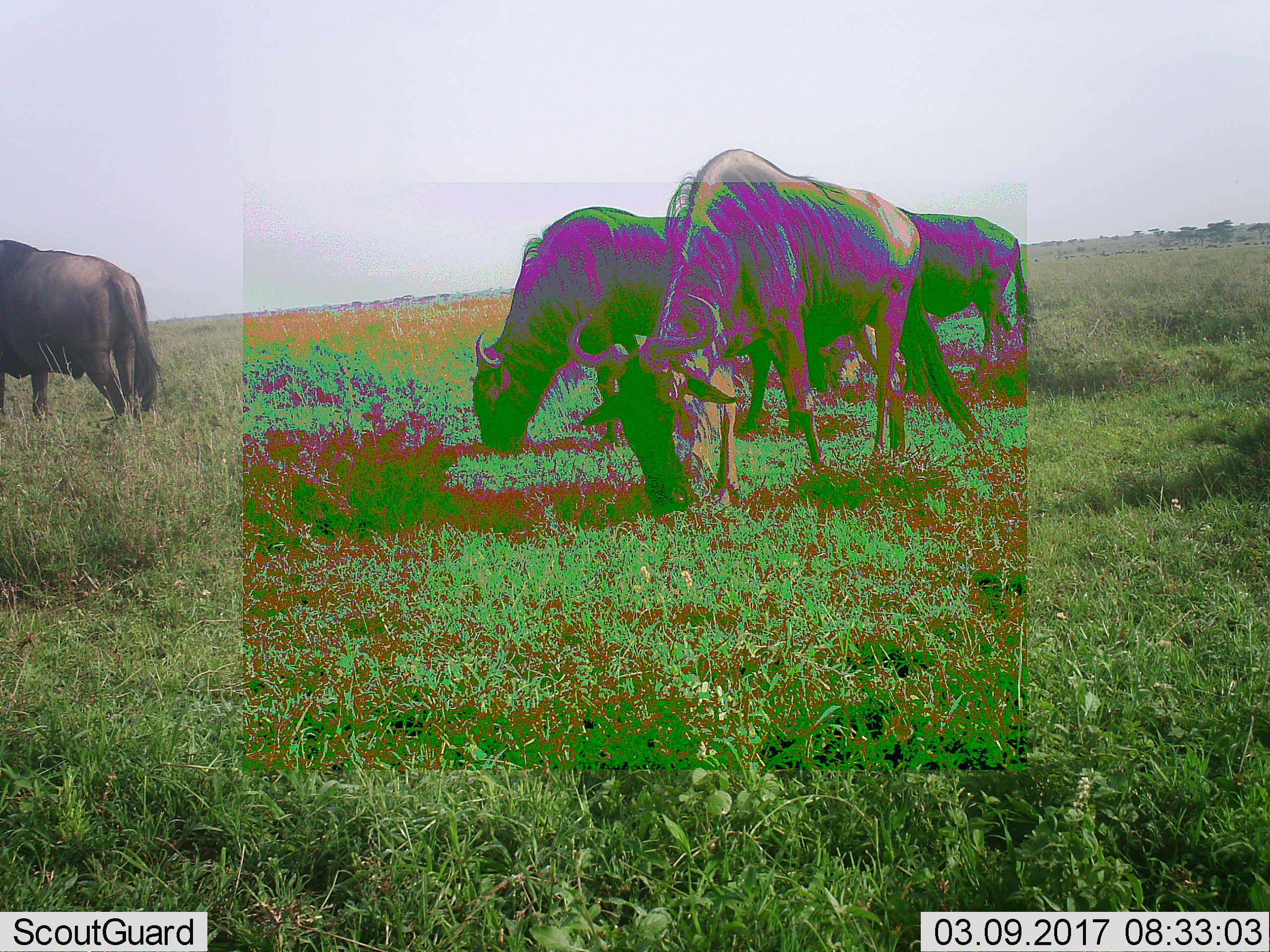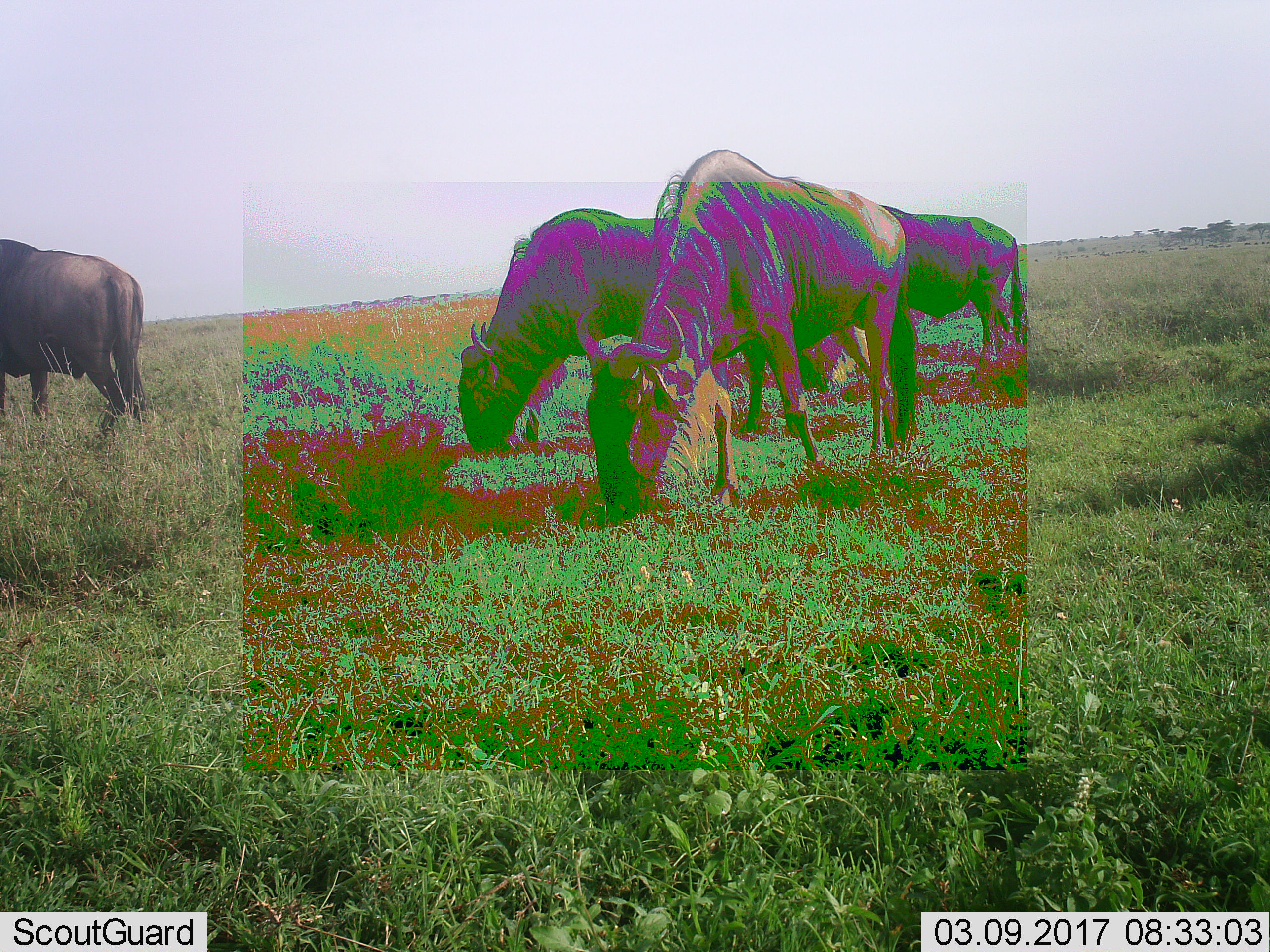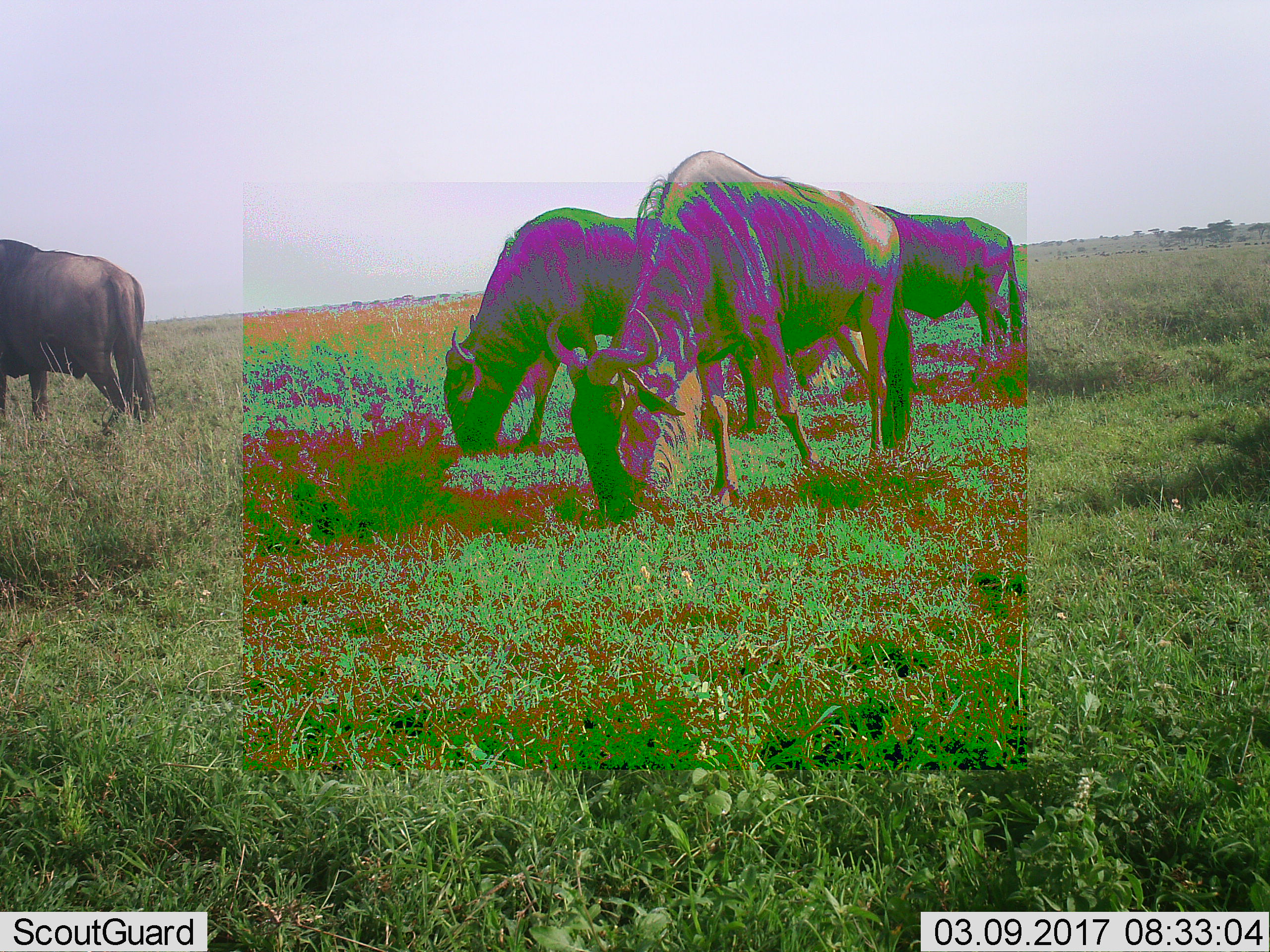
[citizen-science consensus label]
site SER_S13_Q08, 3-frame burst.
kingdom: Animalia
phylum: Chordata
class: Mammalia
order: Artiodactyla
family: Bovidae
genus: Connochaetes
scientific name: Connochaetes taurinus taurinus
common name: blue wildebeest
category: wildebeestblue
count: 4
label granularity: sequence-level